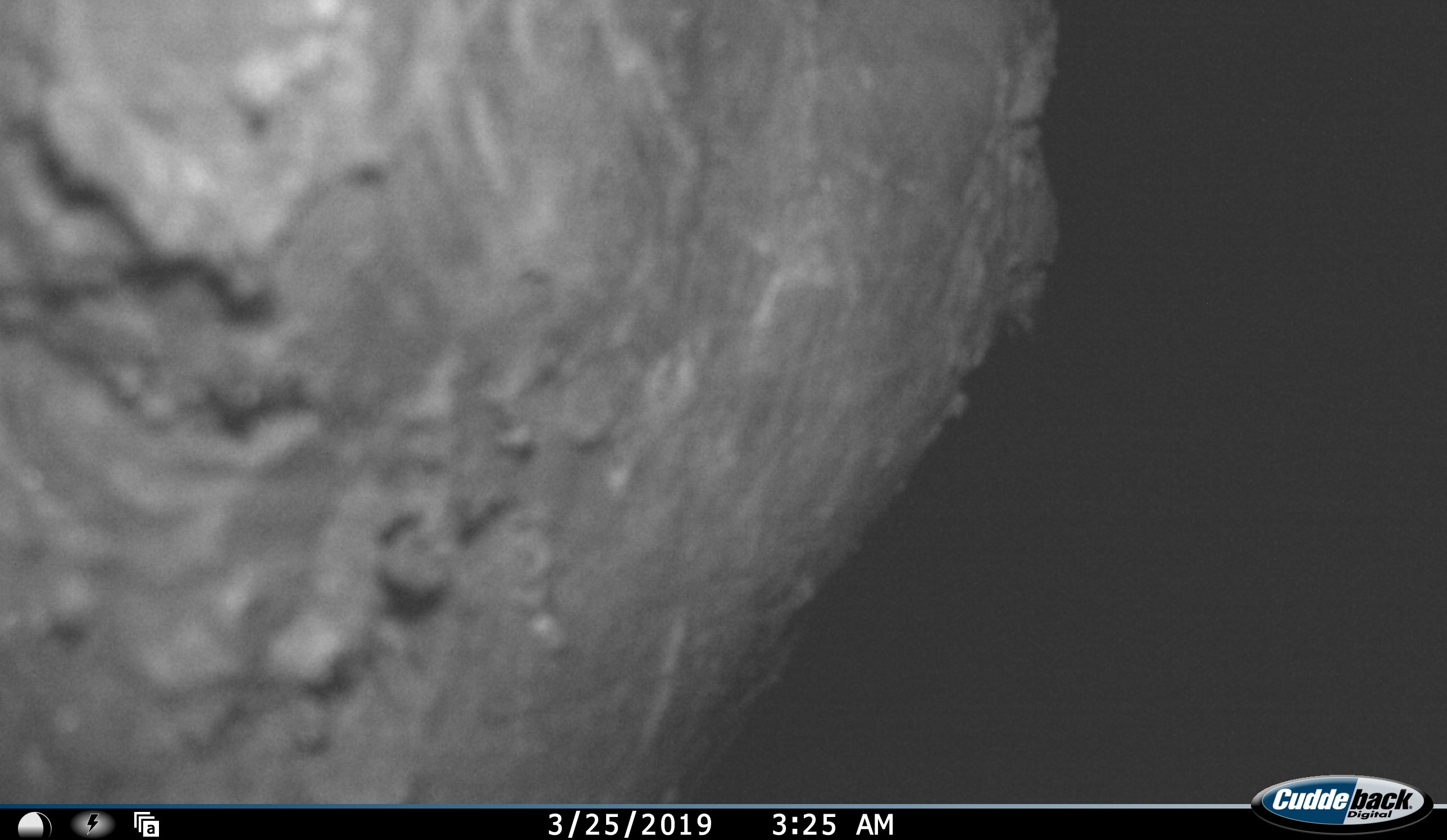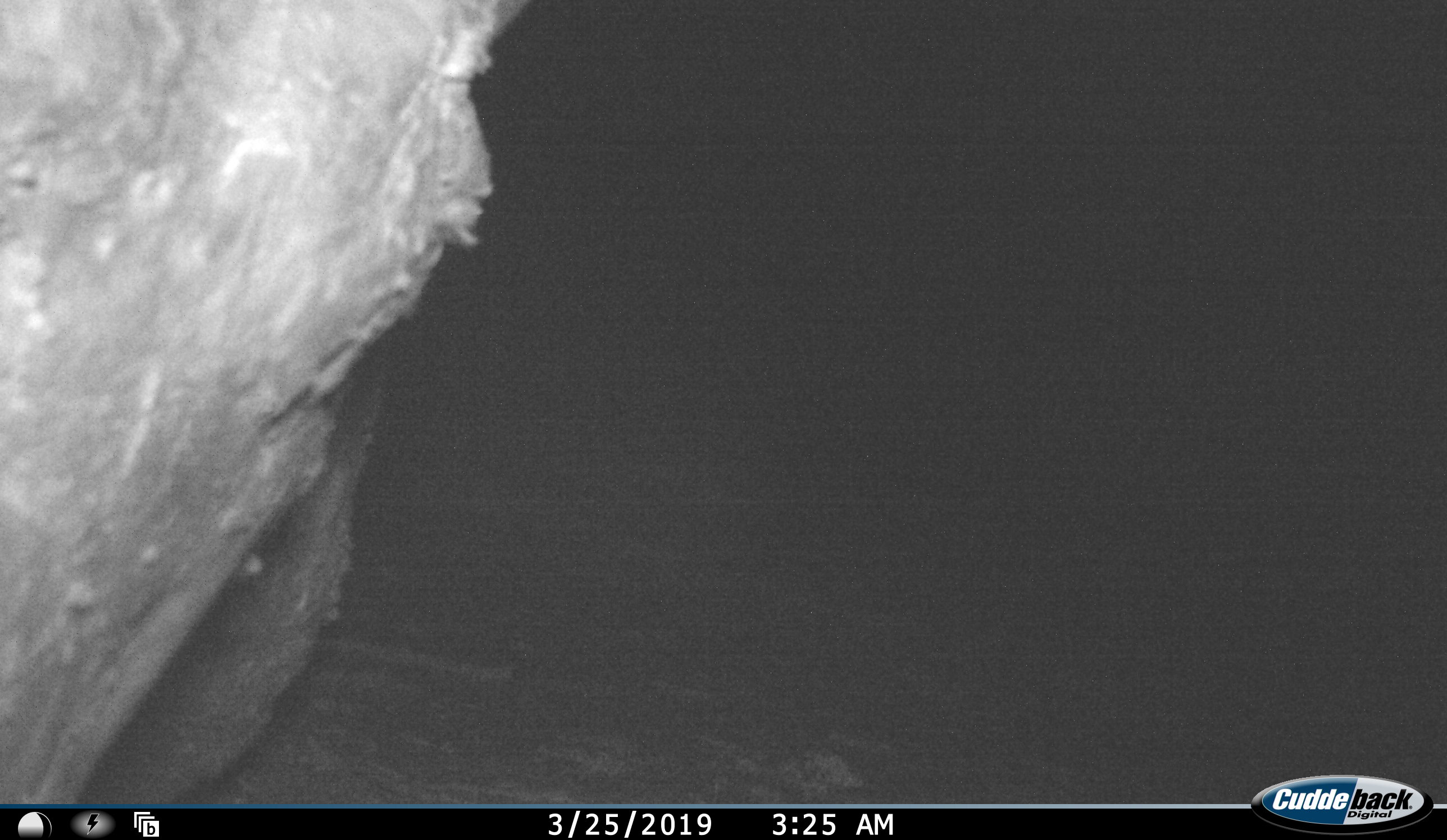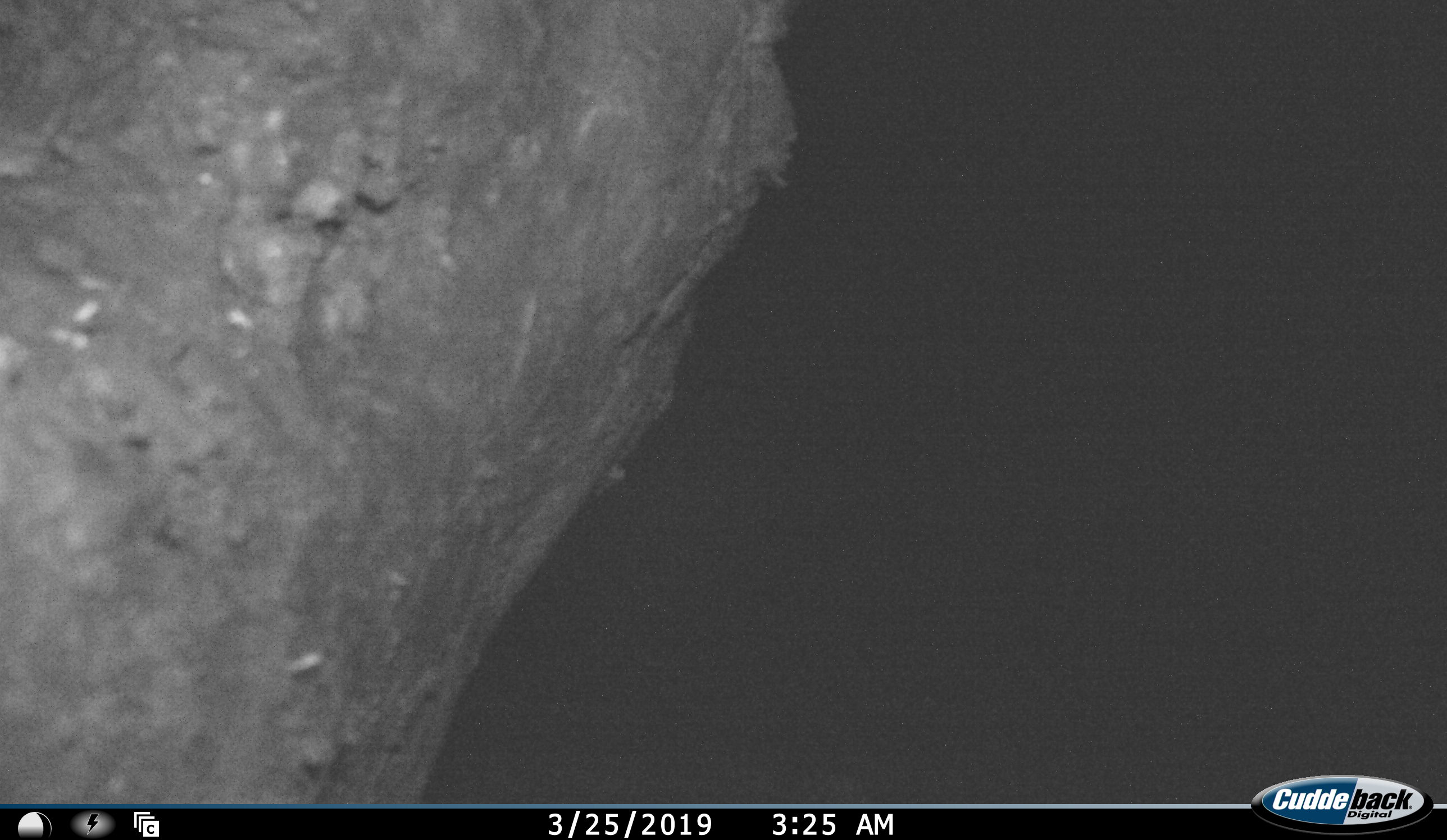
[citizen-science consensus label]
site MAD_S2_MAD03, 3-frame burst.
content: unidentified animal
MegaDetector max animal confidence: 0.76